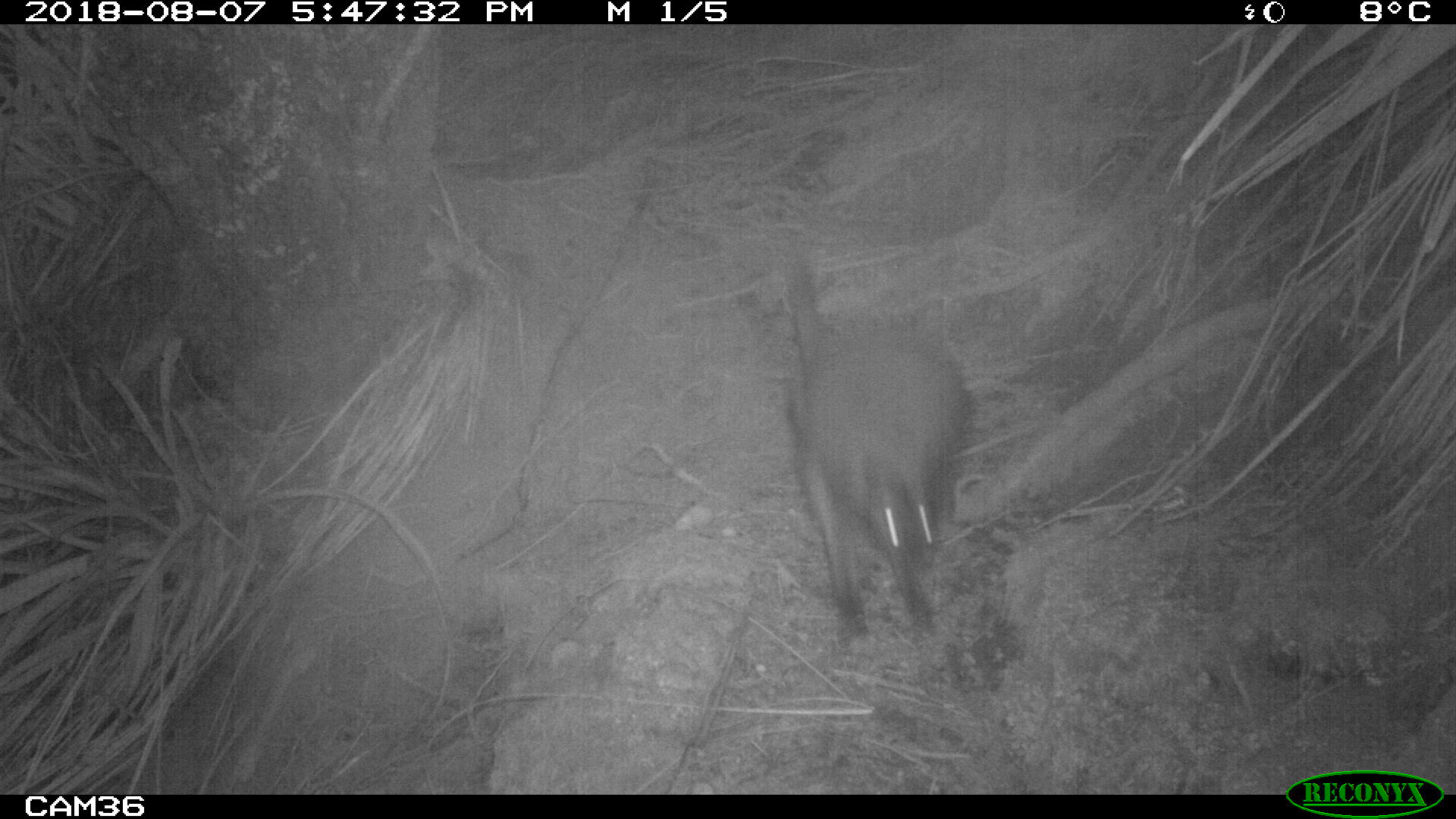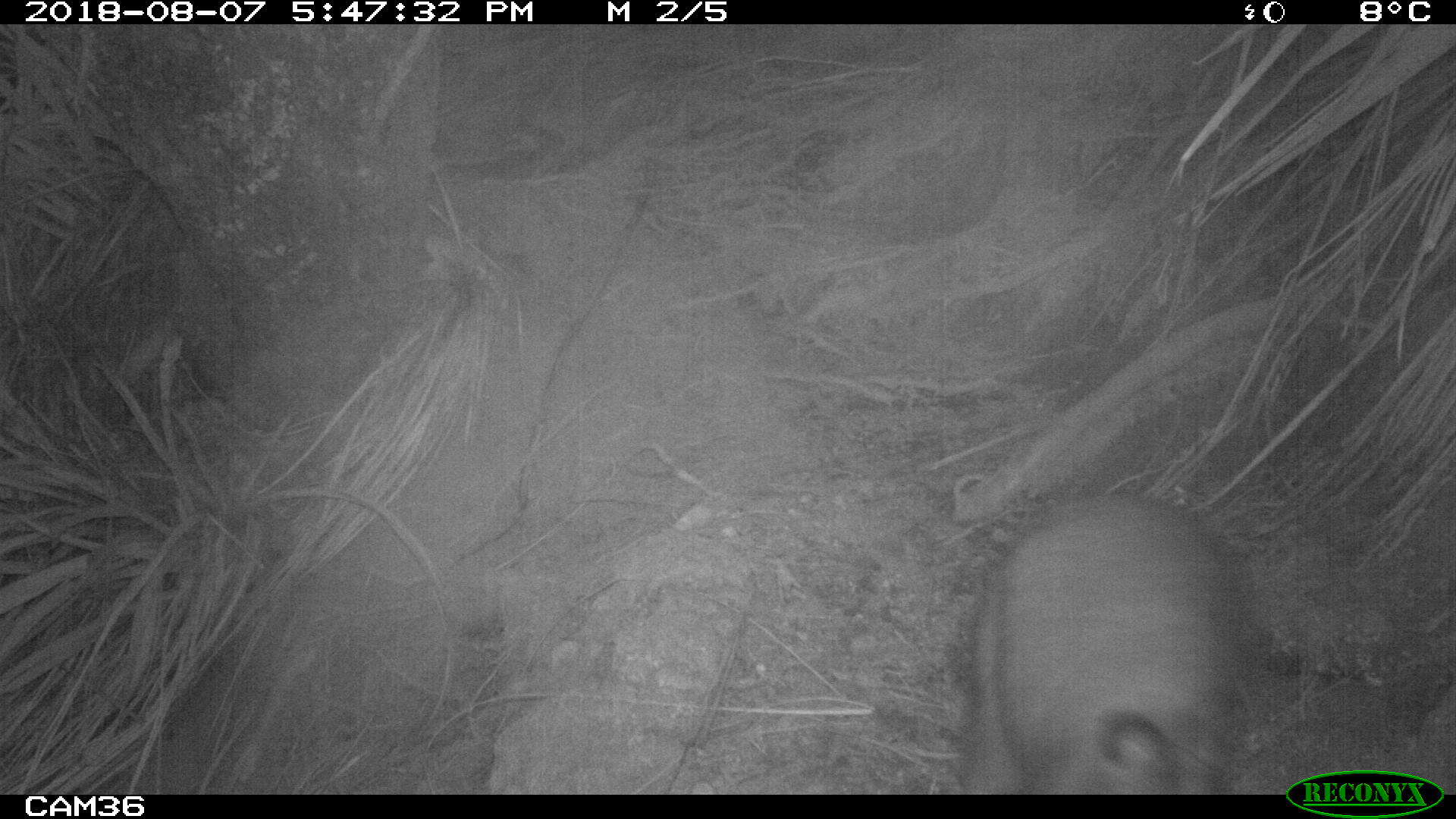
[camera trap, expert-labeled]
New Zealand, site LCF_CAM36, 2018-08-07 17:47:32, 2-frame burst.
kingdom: Animalia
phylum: Chordata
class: Mammalia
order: Diprotodontia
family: Macropodidae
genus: Notamacropus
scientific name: Notamacropus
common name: wallaby